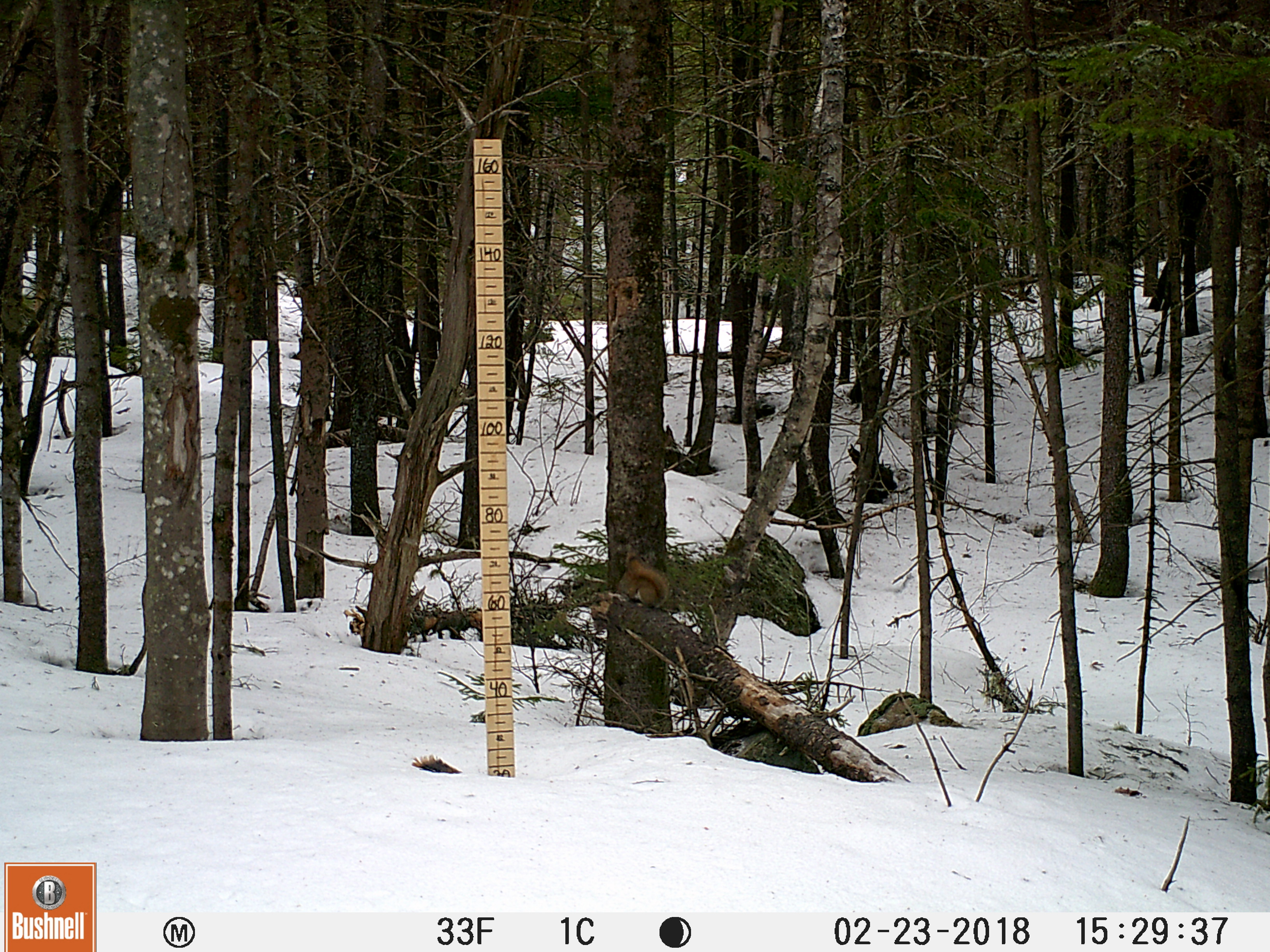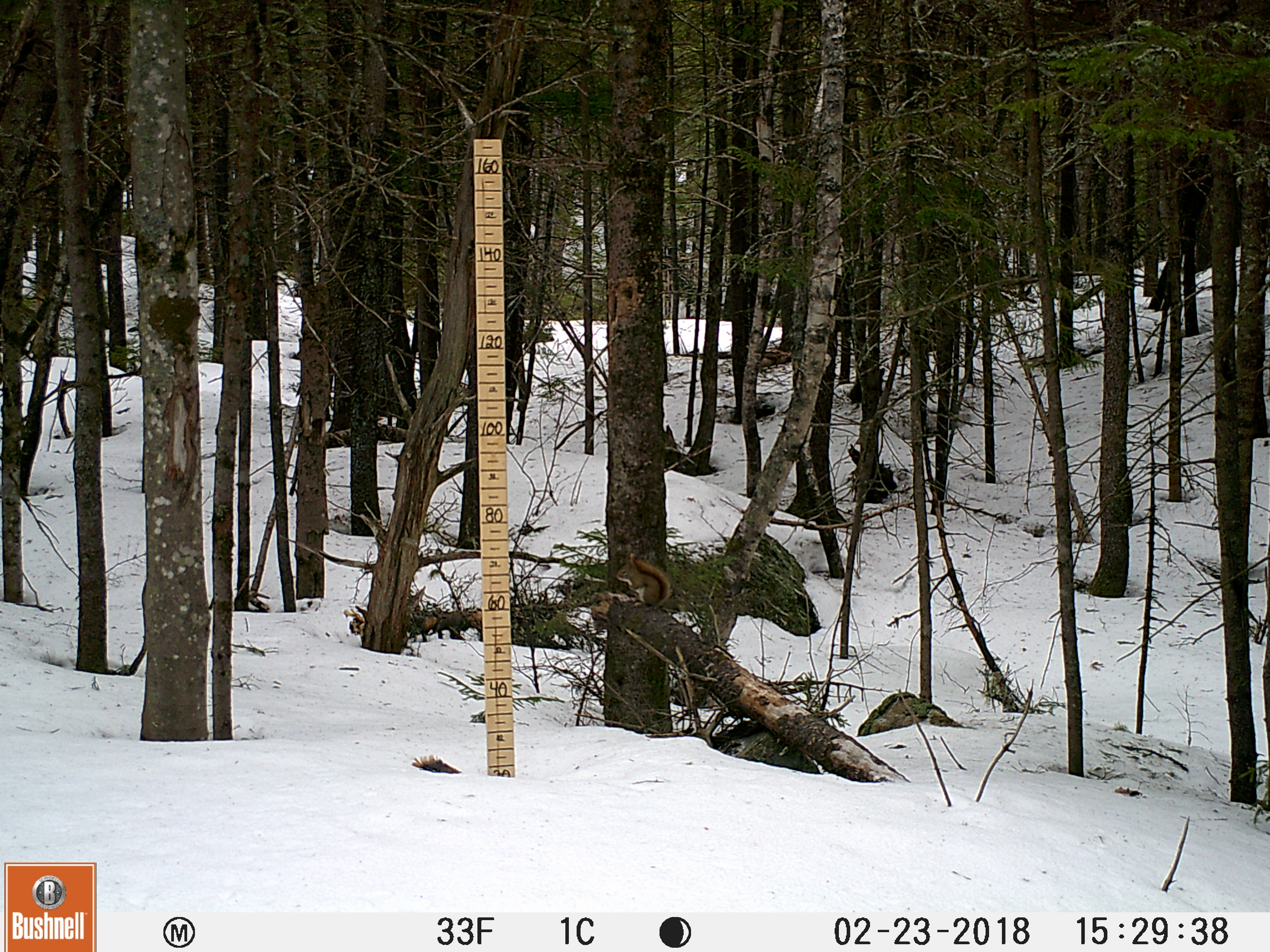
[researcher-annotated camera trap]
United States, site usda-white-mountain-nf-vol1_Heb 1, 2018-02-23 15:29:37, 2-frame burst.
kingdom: Animalia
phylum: Chordata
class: Mammalia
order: Rodentia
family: Sciuridae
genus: Tamiasciurus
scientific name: Tamiasciurus hudsonicus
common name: red squirrel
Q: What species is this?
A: Red squirrel (Tamiasciurus hudsonicus).